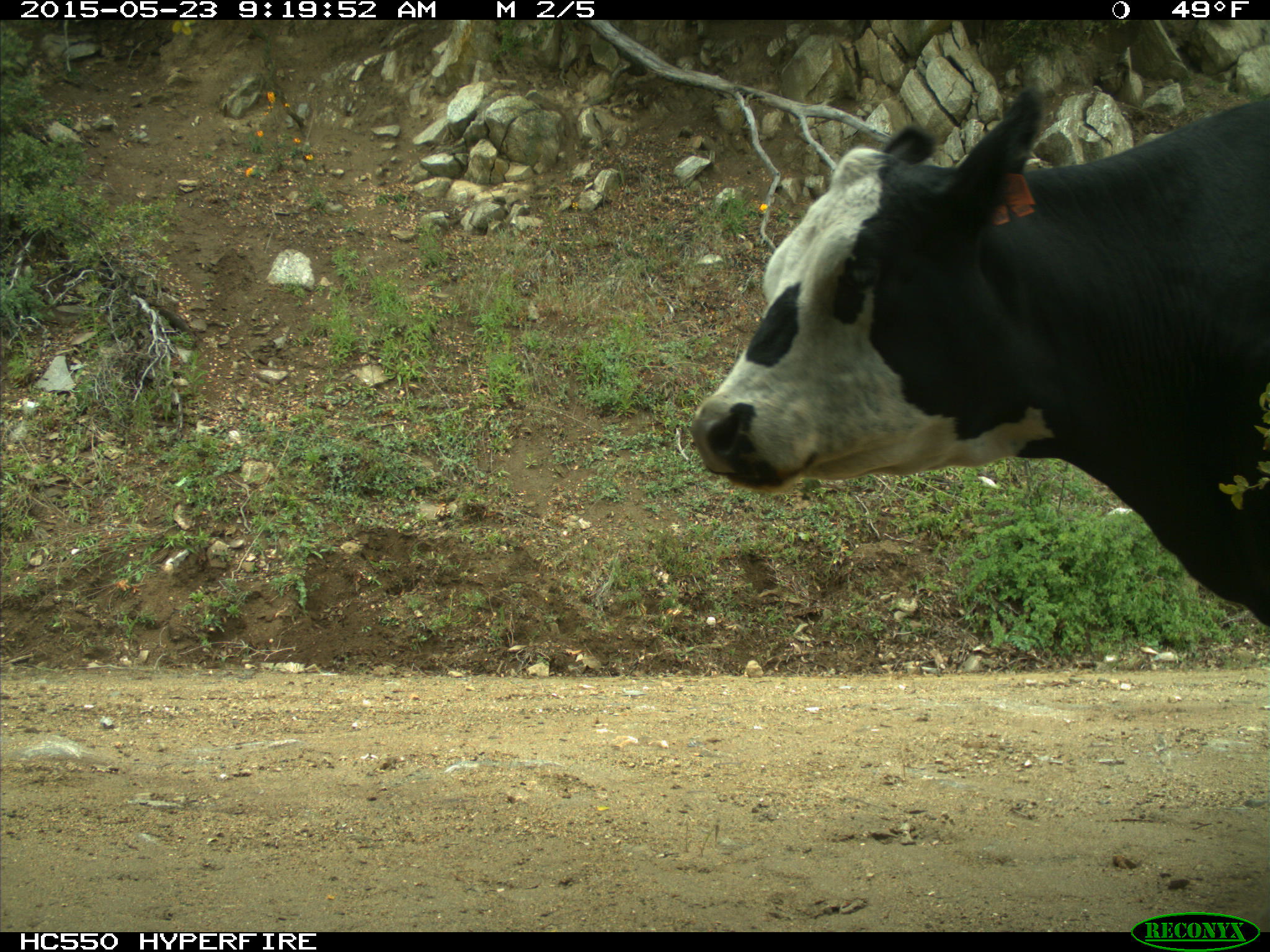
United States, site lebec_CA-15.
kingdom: Animalia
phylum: Chordata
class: Mammalia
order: Artiodactyla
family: Bovidae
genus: Bos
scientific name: Bos taurus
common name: domestic cow